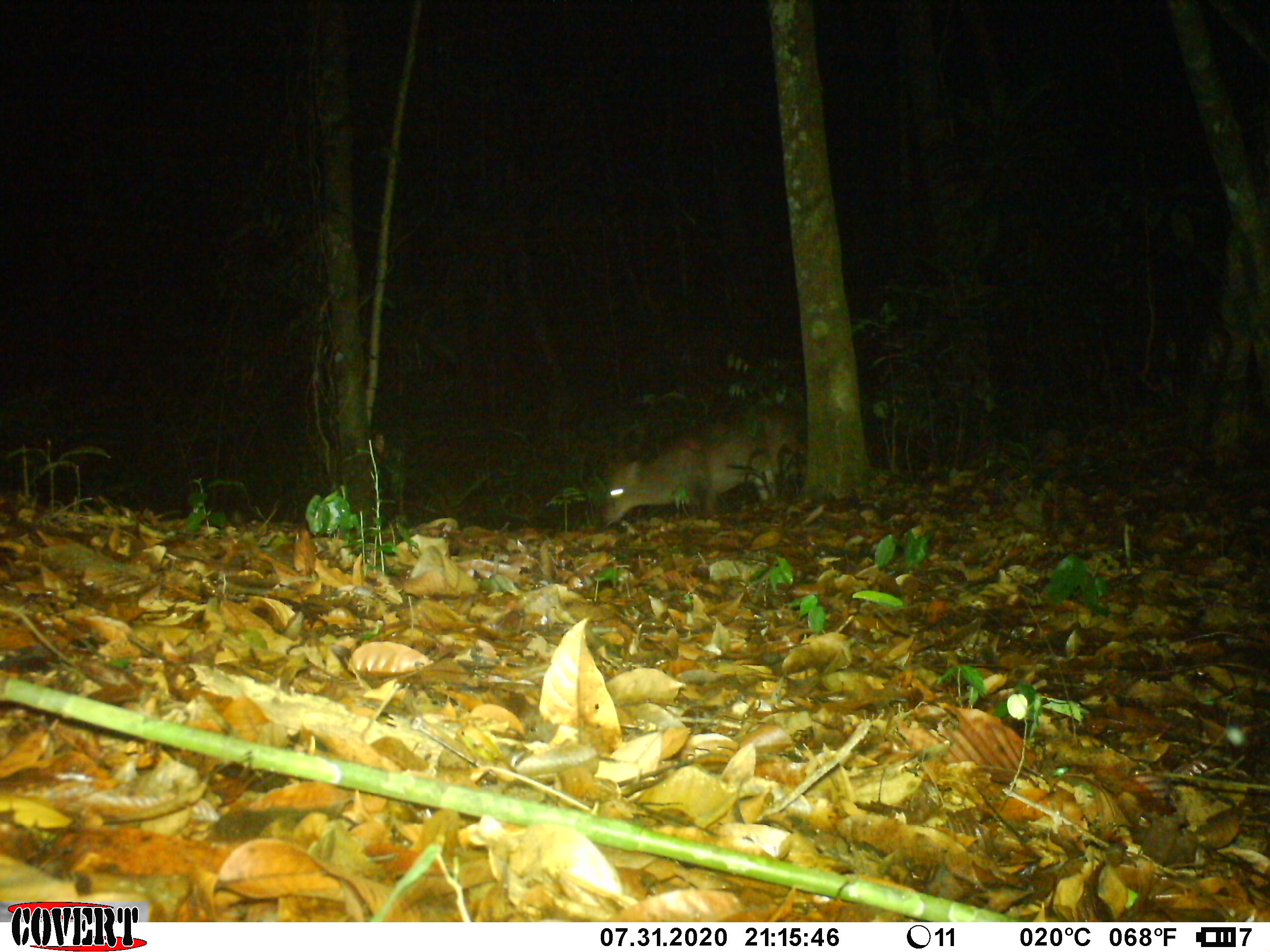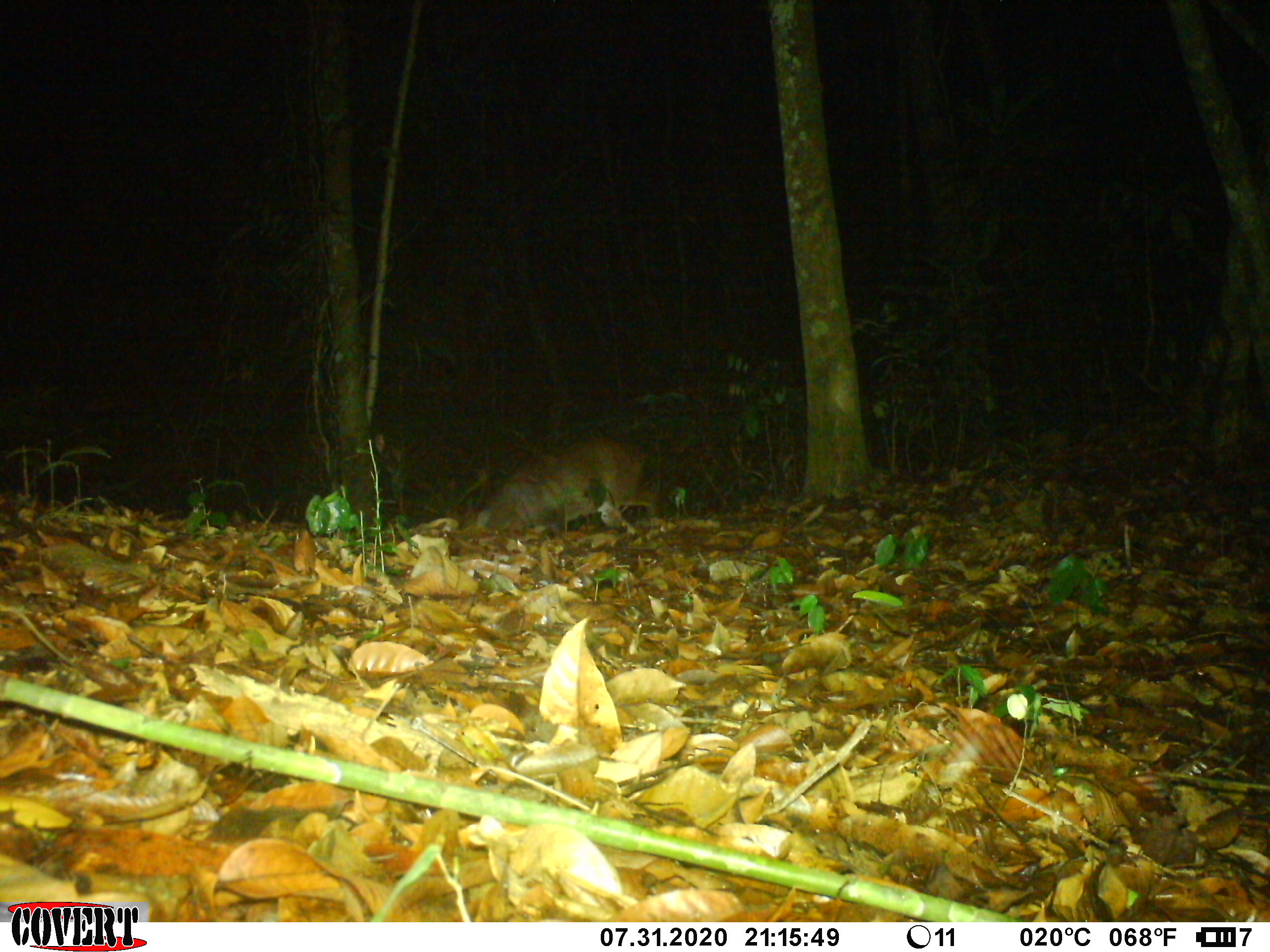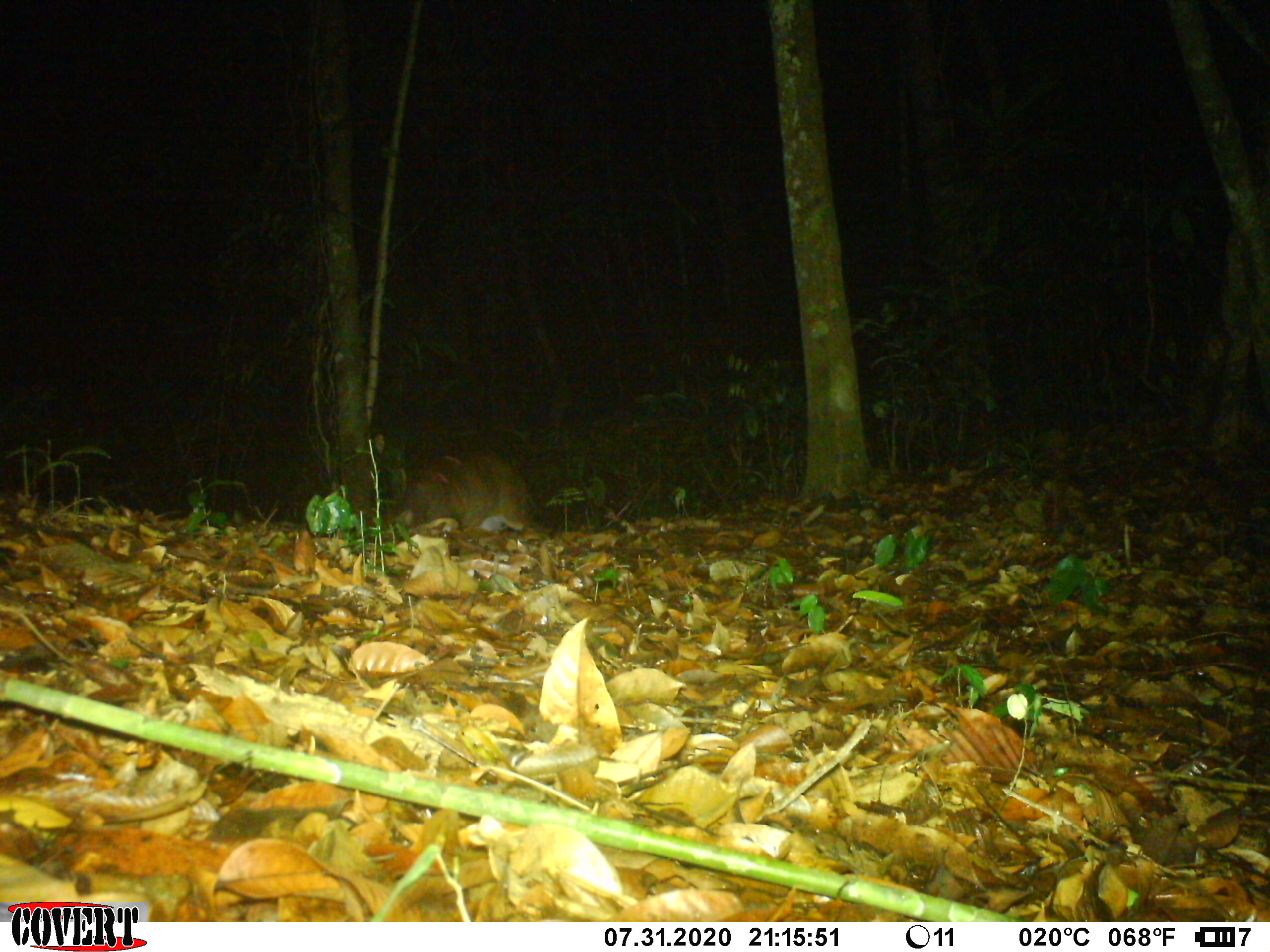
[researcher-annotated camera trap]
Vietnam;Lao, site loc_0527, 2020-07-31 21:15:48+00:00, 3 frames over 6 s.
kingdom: Animalia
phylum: Chordata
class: Mammalia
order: Artiodactyla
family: Cervidae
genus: Muntiacus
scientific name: Muntiacus vuquangensis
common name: large-antlered muntjac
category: large antlered muntjac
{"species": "large antlered muntjac (large-antlered muntjac) (Muntiacus vuquangensis)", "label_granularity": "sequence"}